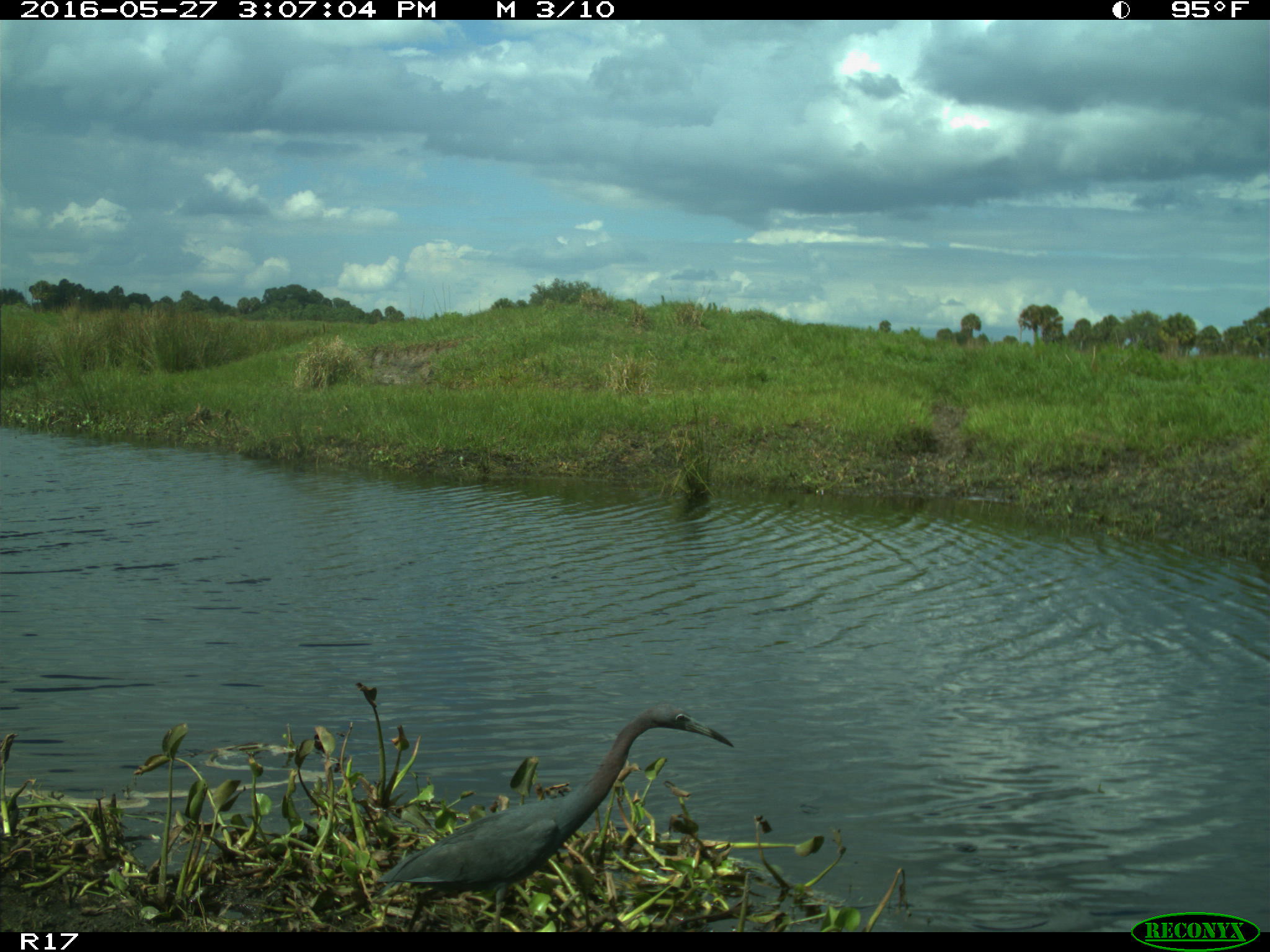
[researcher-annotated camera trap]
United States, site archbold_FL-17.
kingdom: Animalia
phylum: Chordata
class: Aves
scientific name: Aves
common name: birds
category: unidentified bird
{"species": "unidentified bird (birds) (Aves)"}